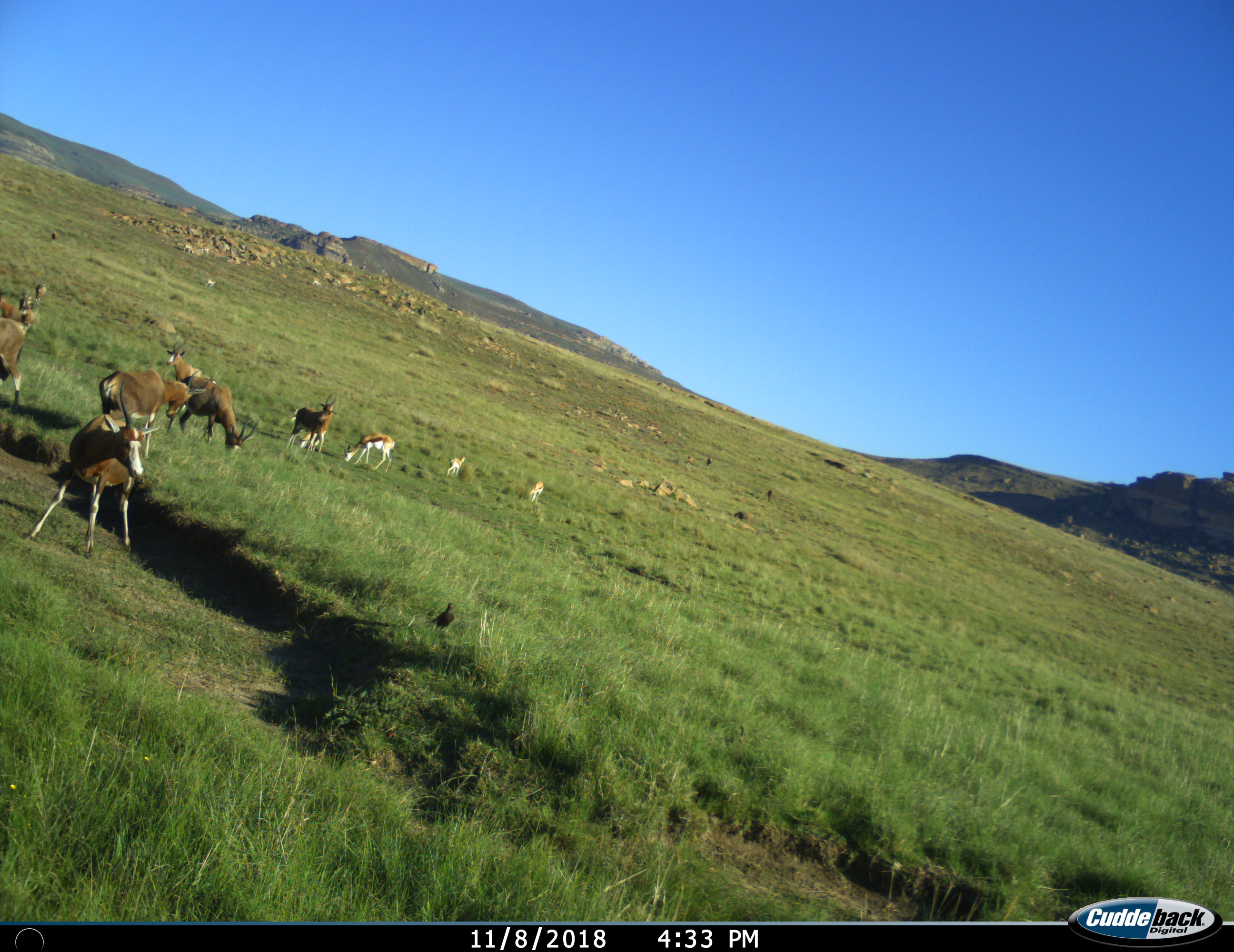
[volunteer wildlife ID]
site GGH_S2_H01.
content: unidentified animal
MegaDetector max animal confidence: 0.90